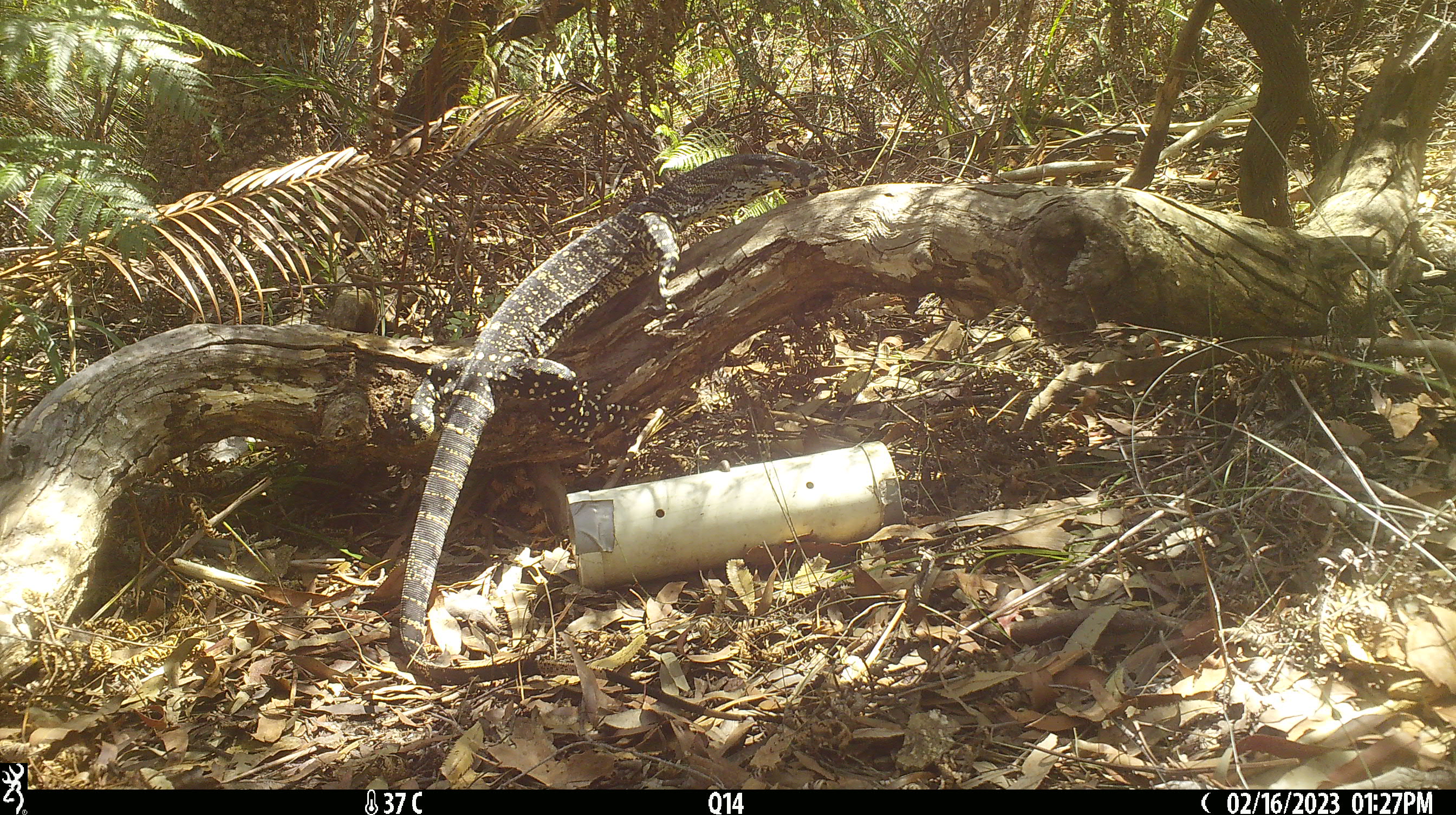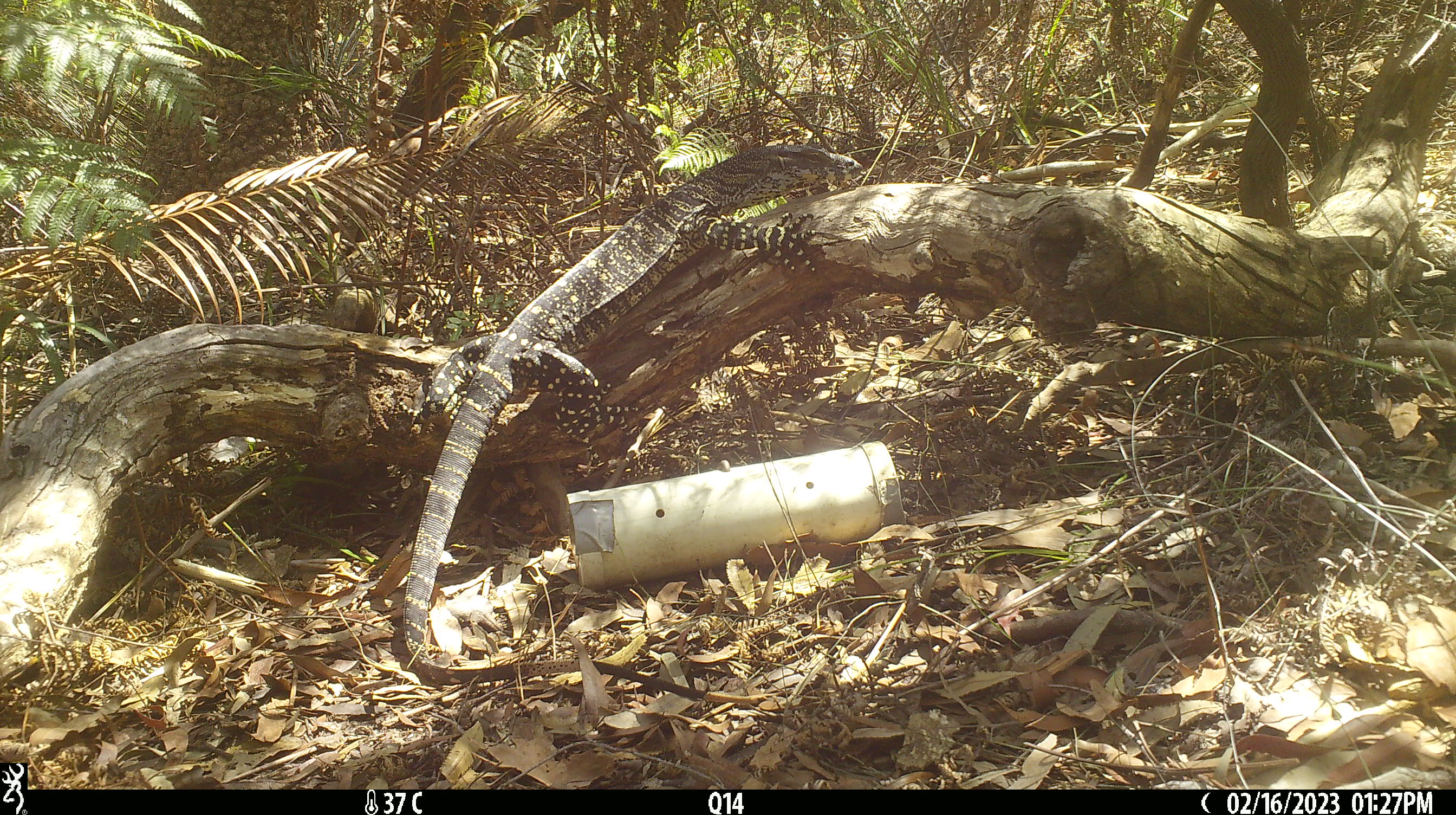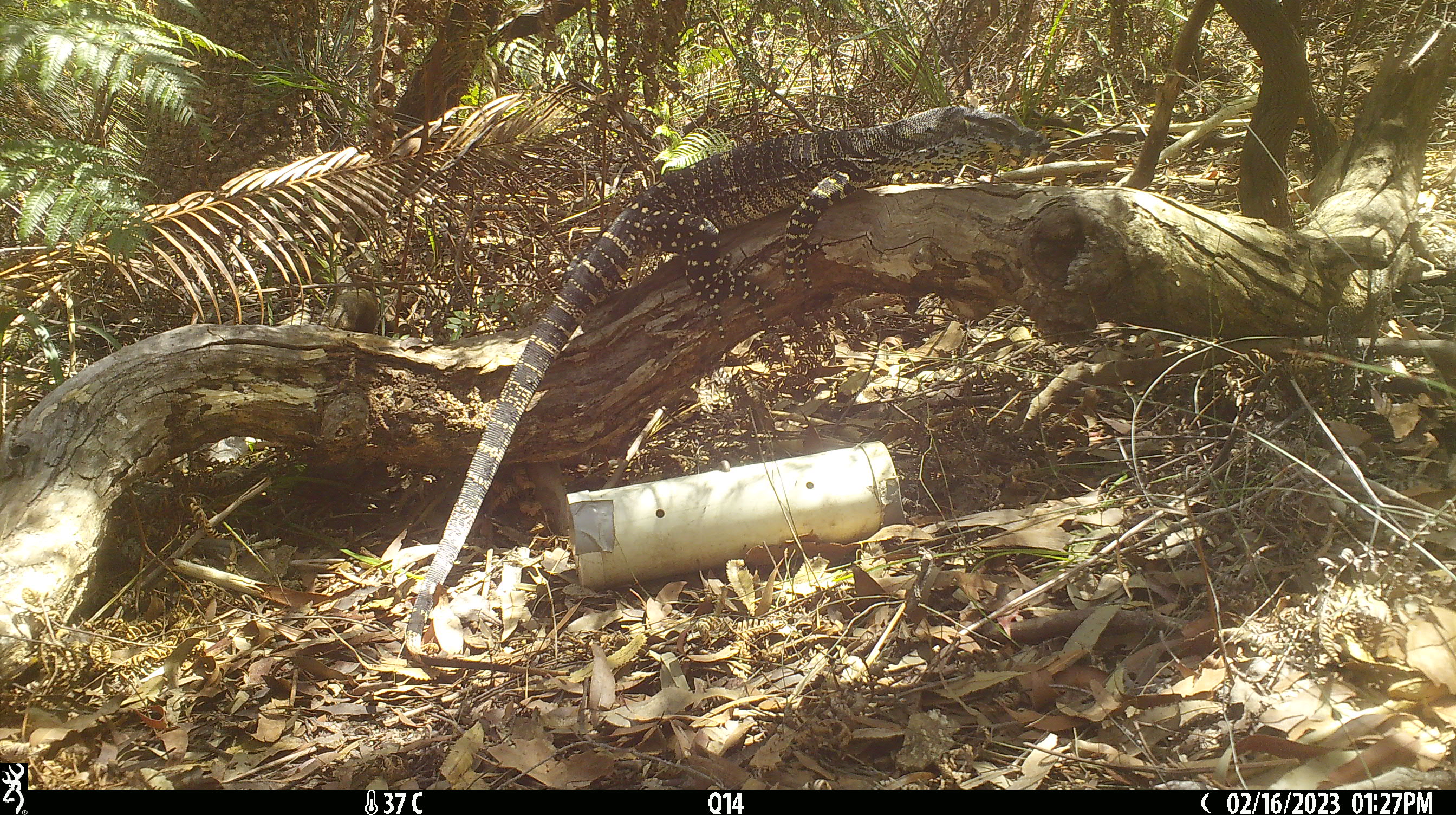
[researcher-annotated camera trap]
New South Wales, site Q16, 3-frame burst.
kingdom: Animalia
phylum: Chordata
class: Reptilia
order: Squamata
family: Varanidae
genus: Varanus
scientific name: Varanus varius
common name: lace monitor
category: goanna